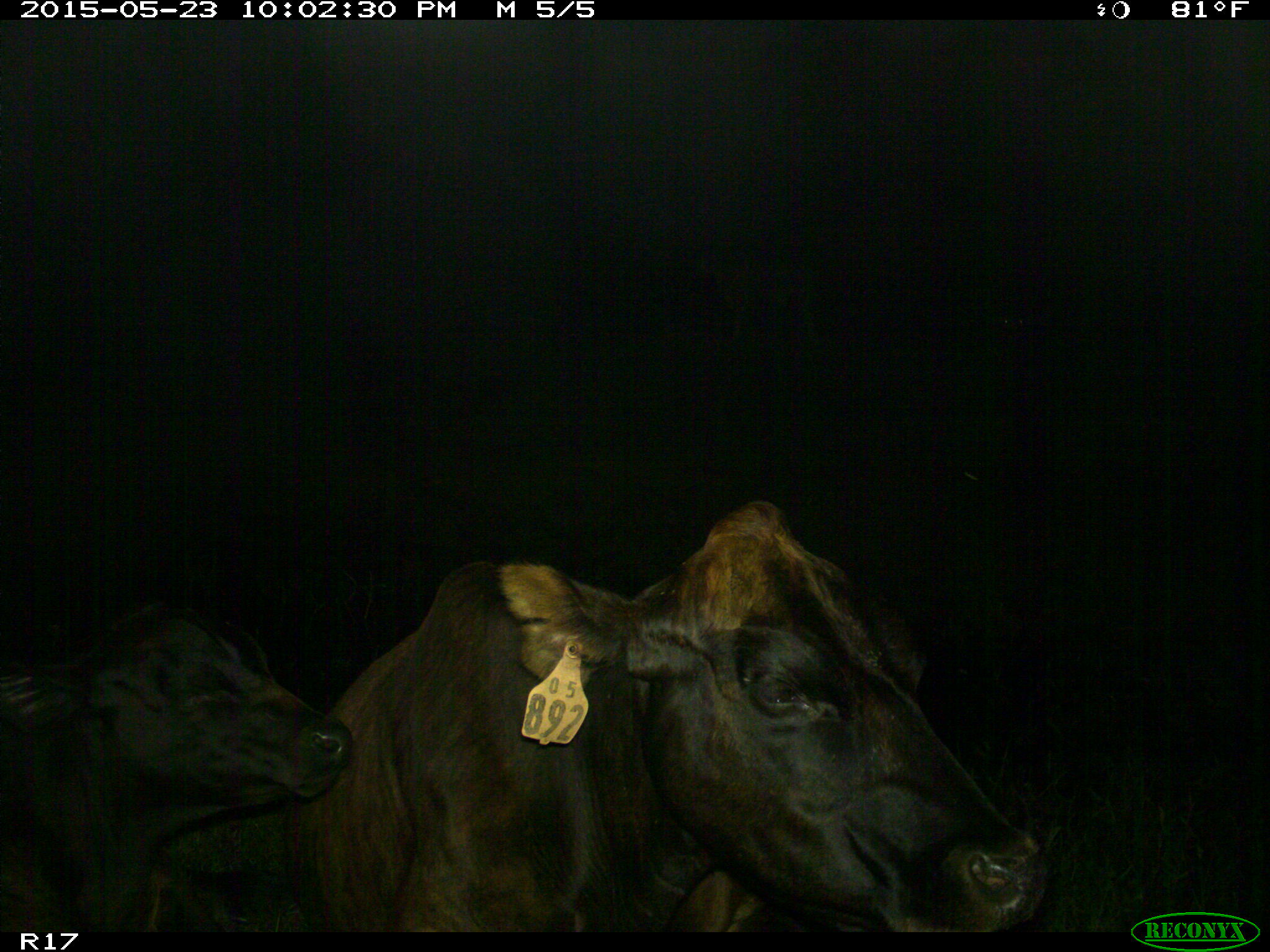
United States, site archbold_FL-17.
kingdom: Animalia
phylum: Chordata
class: Mammalia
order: Artiodactyla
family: Bovidae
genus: Bos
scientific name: Bos taurus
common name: domestic cow